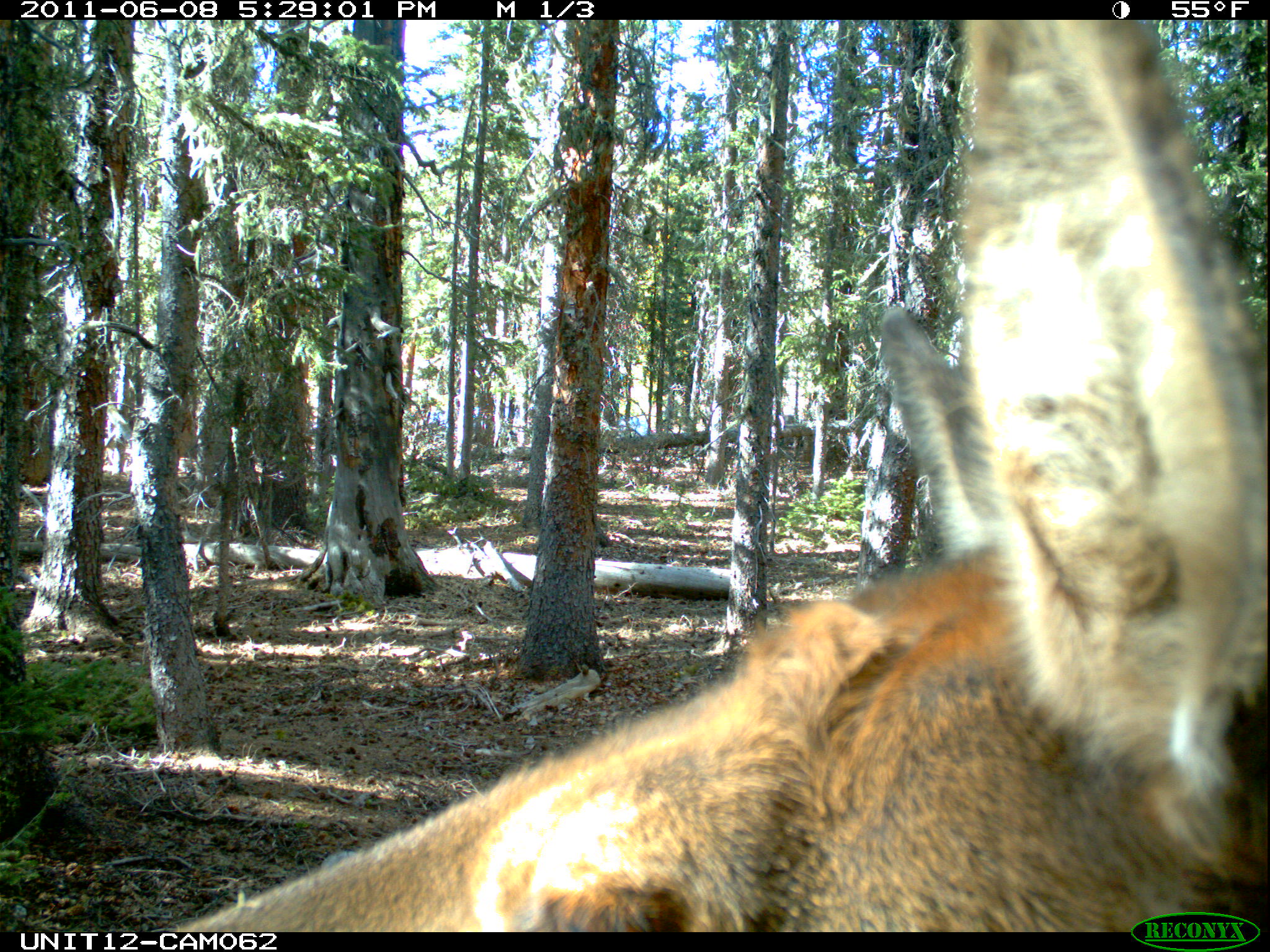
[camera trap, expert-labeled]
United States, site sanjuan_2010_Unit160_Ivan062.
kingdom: Animalia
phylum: Chordata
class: Mammalia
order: Artiodactyla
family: Cervidae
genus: Cervus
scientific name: Cervus elaphus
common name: red deer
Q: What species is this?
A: Cervus elaphus (red deer).